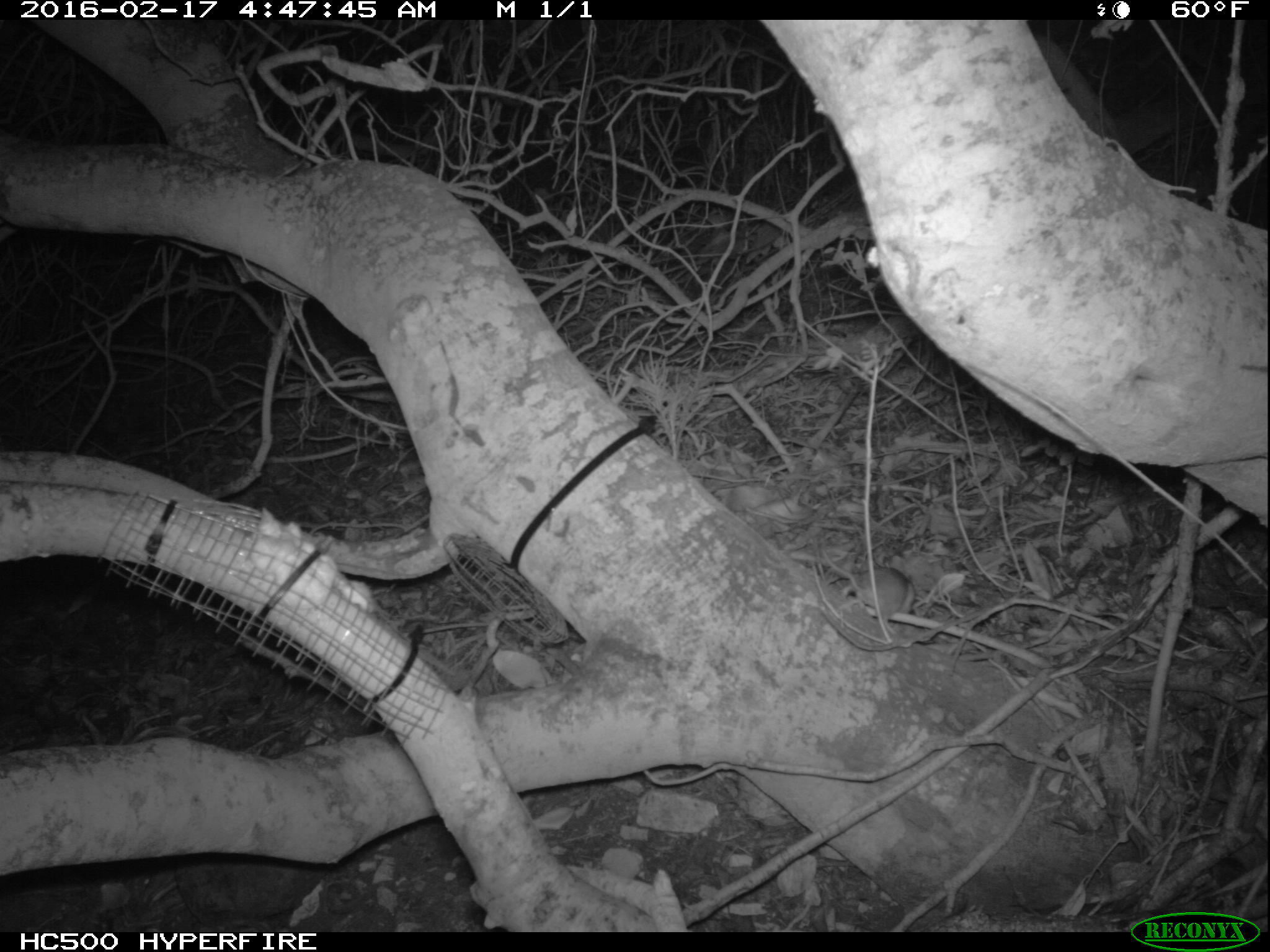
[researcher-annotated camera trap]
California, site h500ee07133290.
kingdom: Animalia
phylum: Chordata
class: Mammalia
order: Rodentia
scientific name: Rodentia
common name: rodent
Rodent (Rodentia).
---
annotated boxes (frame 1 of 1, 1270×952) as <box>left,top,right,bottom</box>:
rodent: <box>819,547,917,618</box>